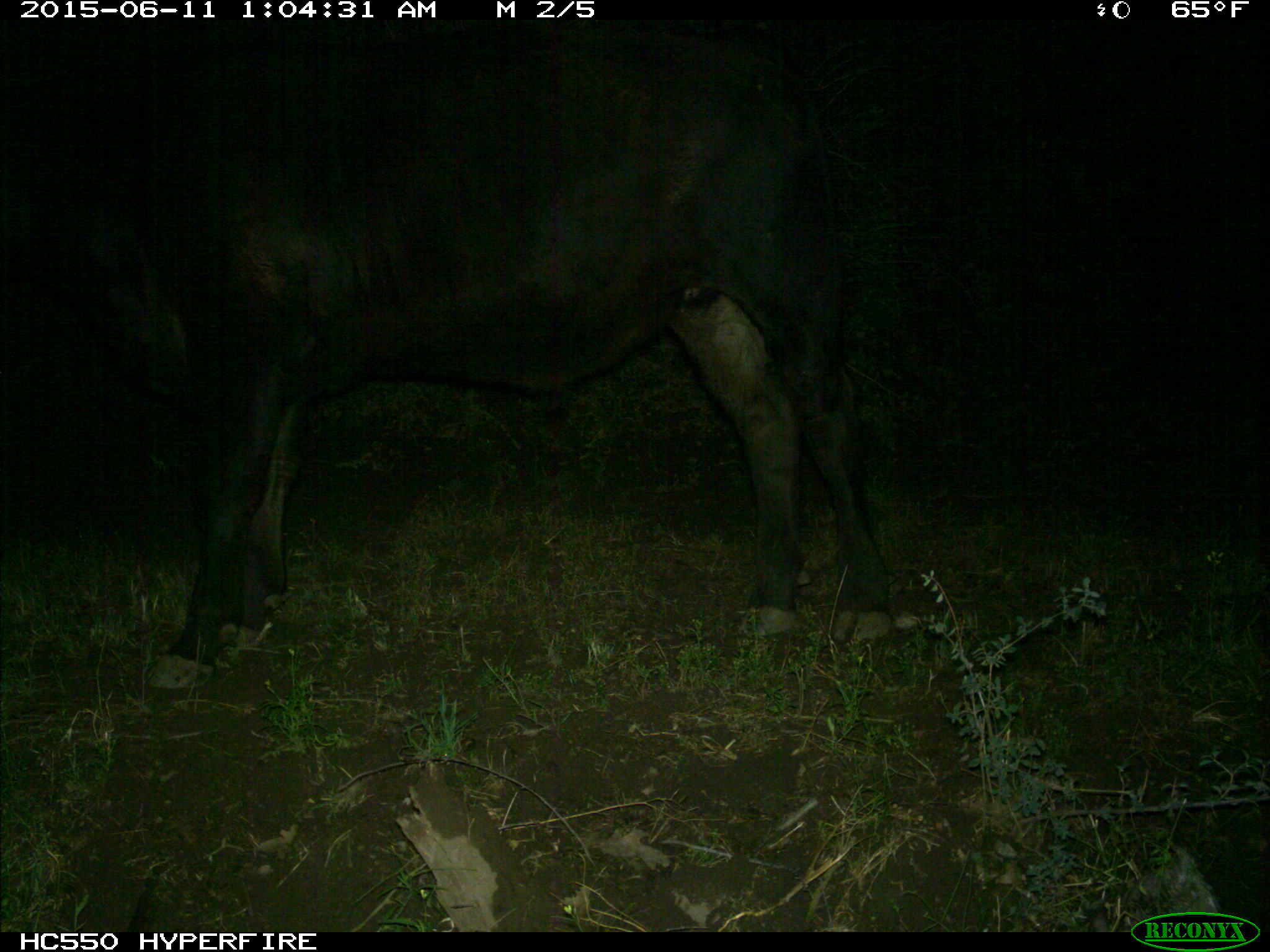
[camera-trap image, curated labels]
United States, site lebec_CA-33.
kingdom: Animalia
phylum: Chordata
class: Mammalia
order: Artiodactyla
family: Bovidae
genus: Bos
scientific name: Bos taurus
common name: domestic cow